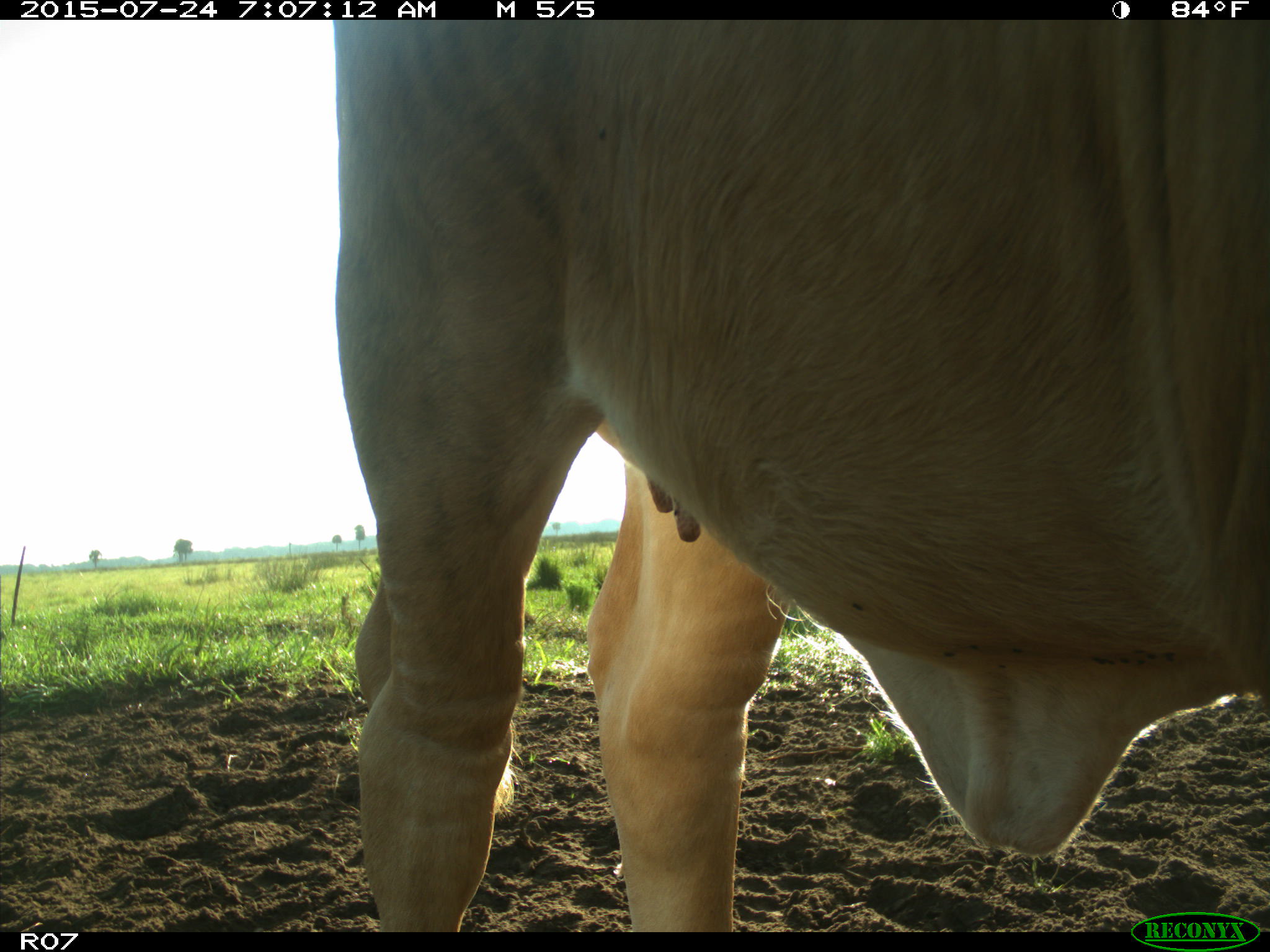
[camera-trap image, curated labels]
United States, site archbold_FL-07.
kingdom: Animalia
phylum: Chordata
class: Mammalia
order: Artiodactyla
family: Bovidae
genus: Bos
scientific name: Bos taurus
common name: domestic cow